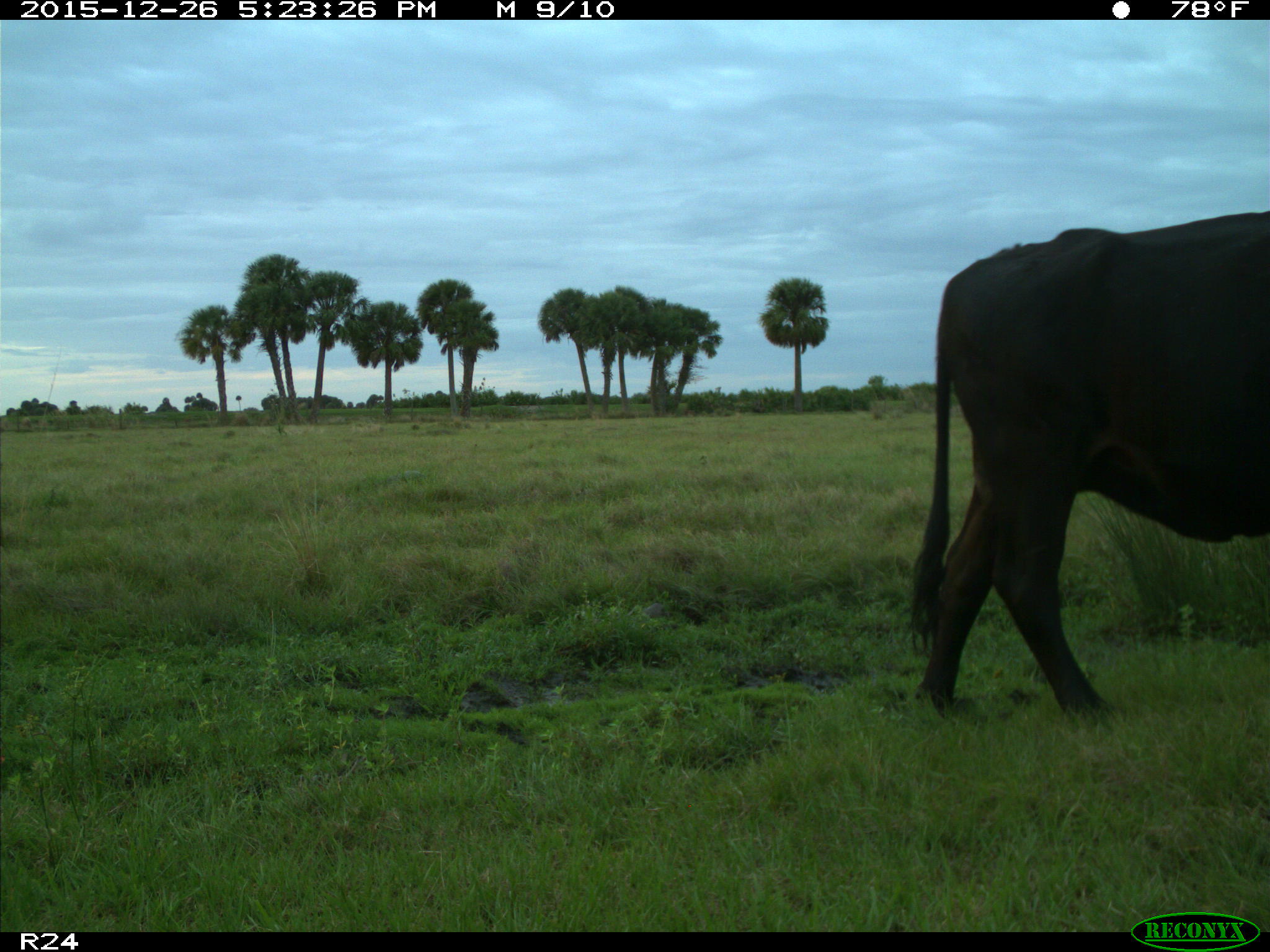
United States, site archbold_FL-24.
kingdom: Animalia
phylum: Chordata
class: Mammalia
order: Artiodactyla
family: Bovidae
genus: Bos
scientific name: Bos taurus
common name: domestic cow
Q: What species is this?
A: Bos taurus (domestic cow).